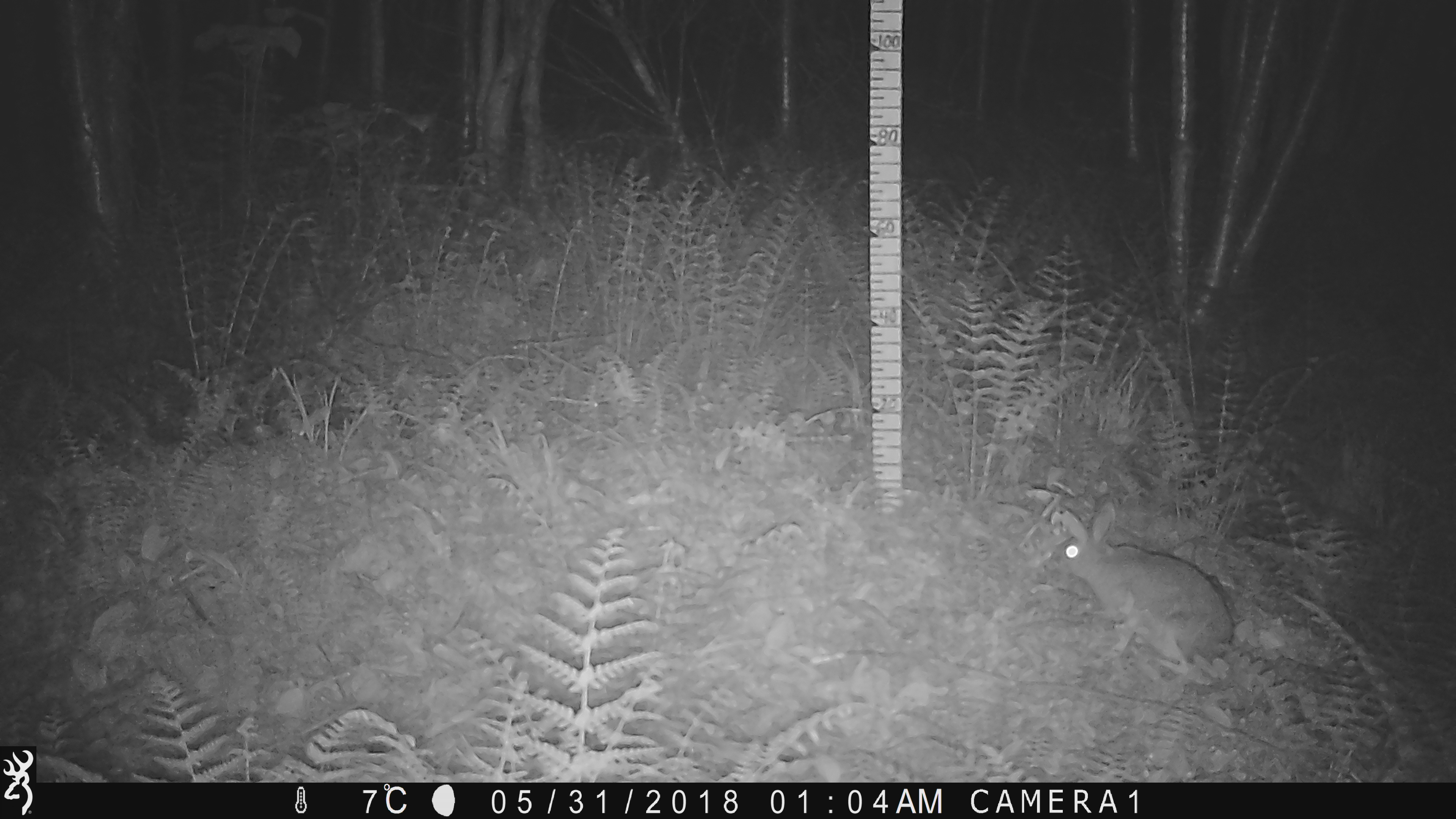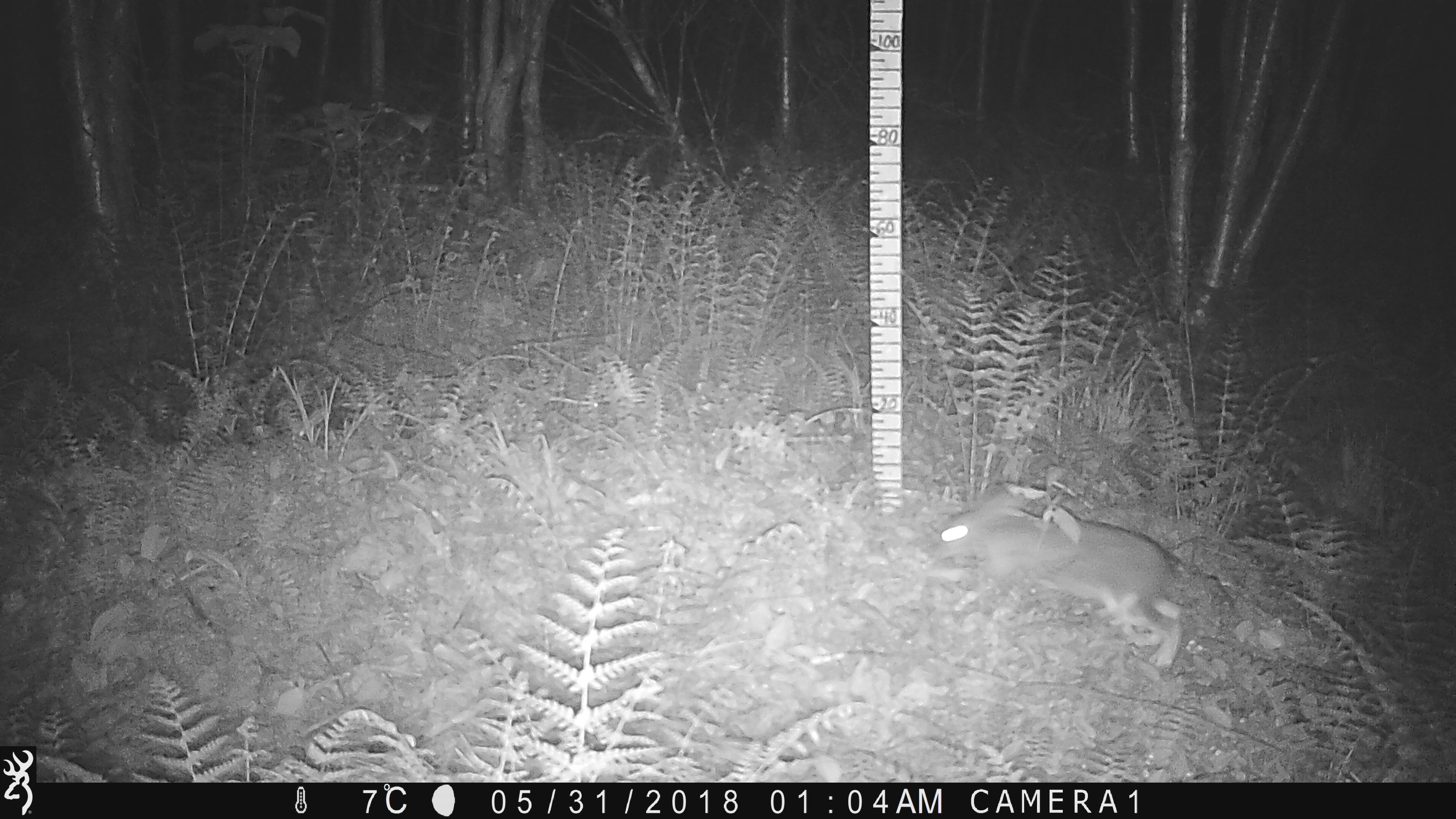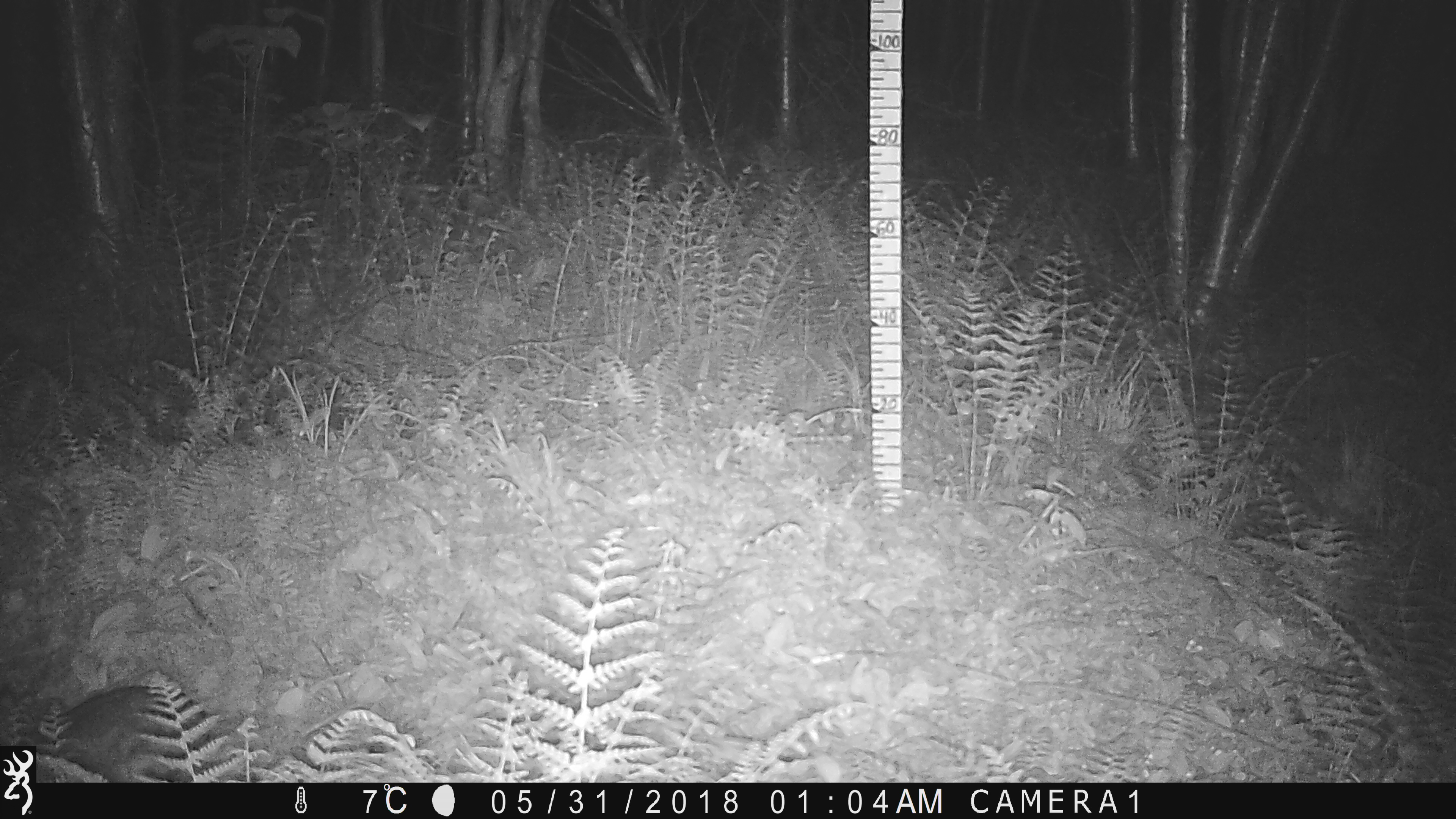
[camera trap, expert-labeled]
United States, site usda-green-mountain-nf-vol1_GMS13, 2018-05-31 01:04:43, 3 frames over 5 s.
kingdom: Animalia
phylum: Chordata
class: Mammalia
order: Lagomorpha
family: Leporidae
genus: Lepus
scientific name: Lepus americanus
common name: snowshoe hare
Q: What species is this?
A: Snowshoe hare (Lepus americanus).